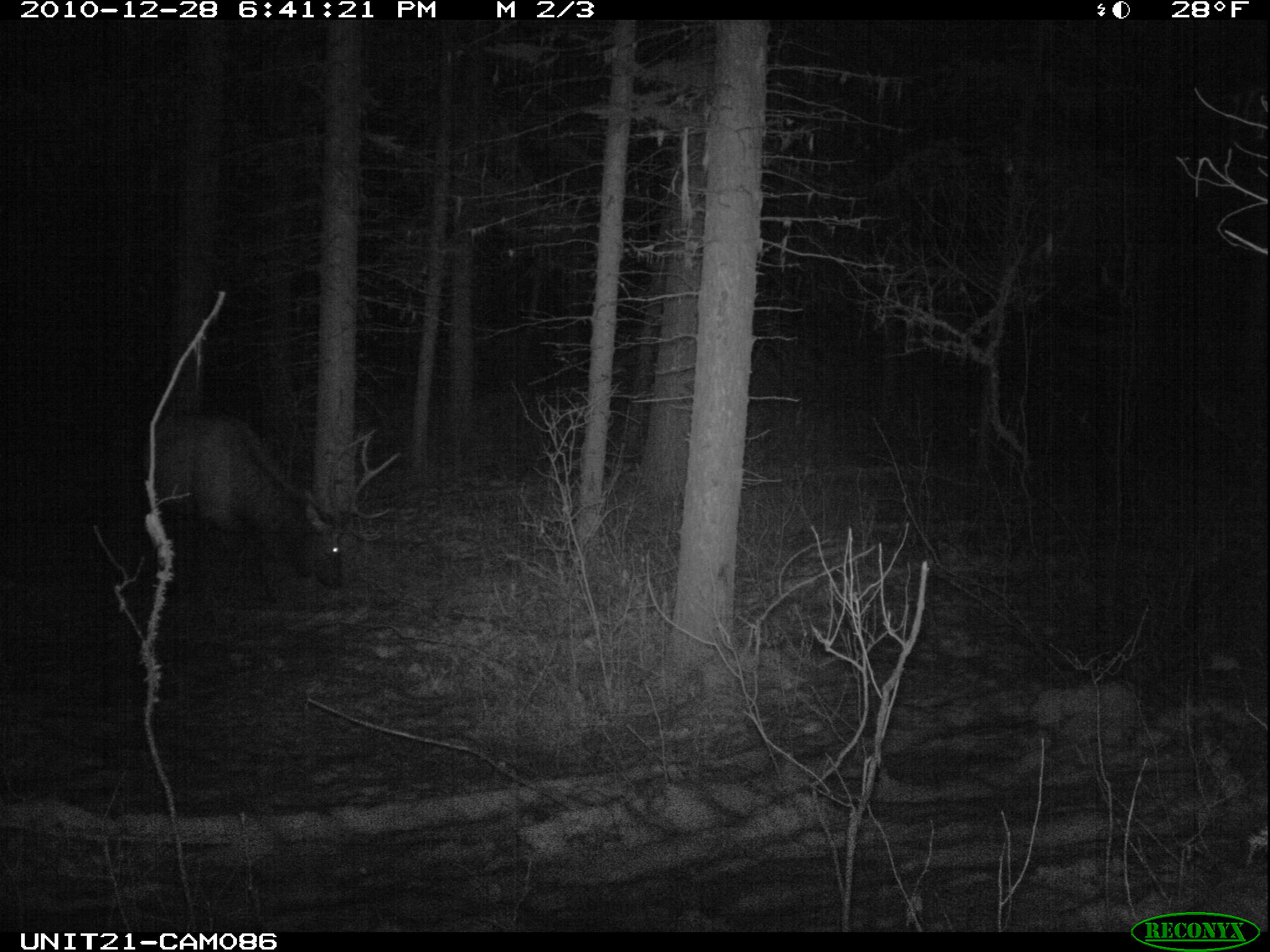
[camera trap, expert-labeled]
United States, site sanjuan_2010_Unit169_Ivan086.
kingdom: Animalia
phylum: Chordata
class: Mammalia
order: Artiodactyla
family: Cervidae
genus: Cervus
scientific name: Cervus elaphus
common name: red deer